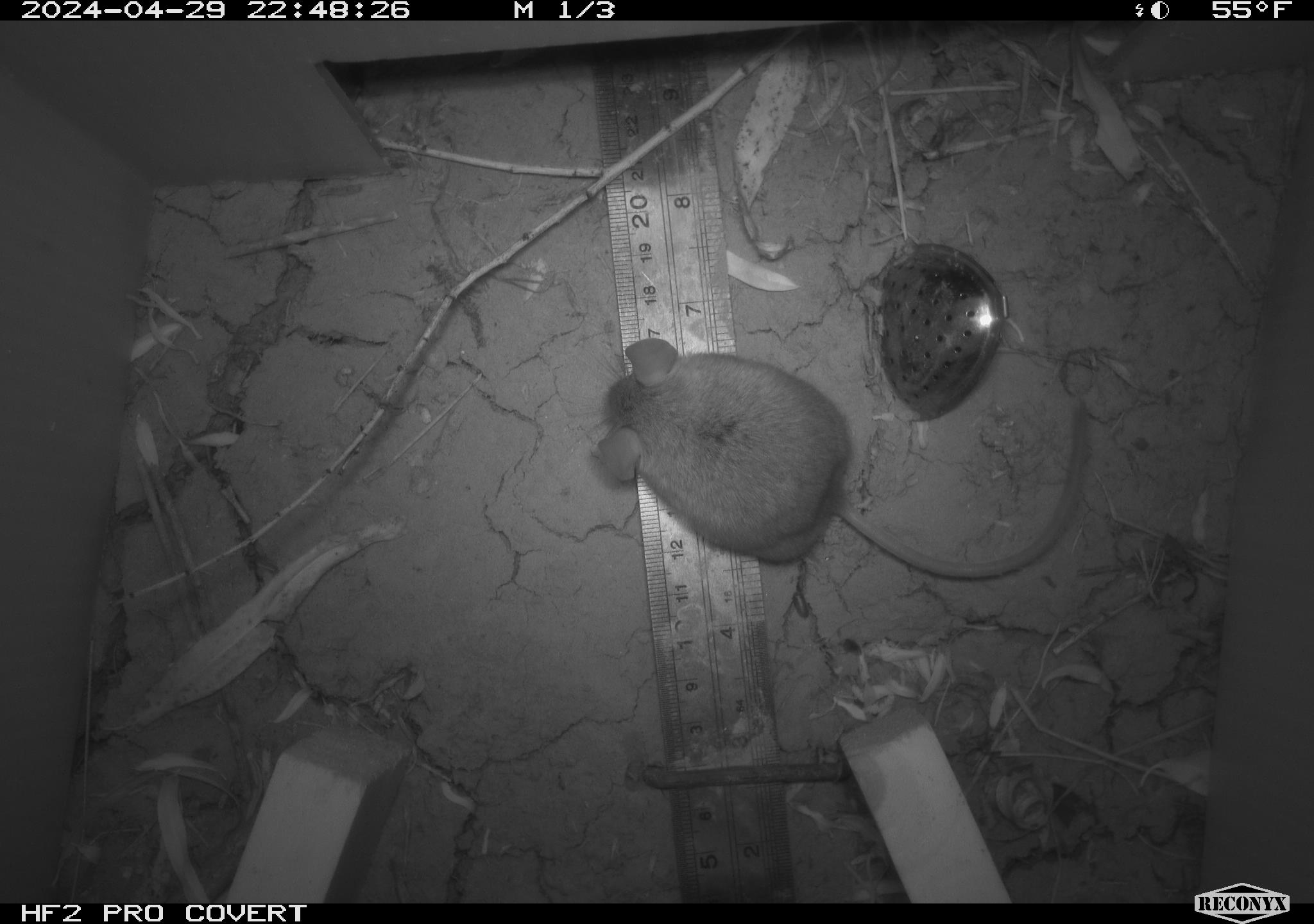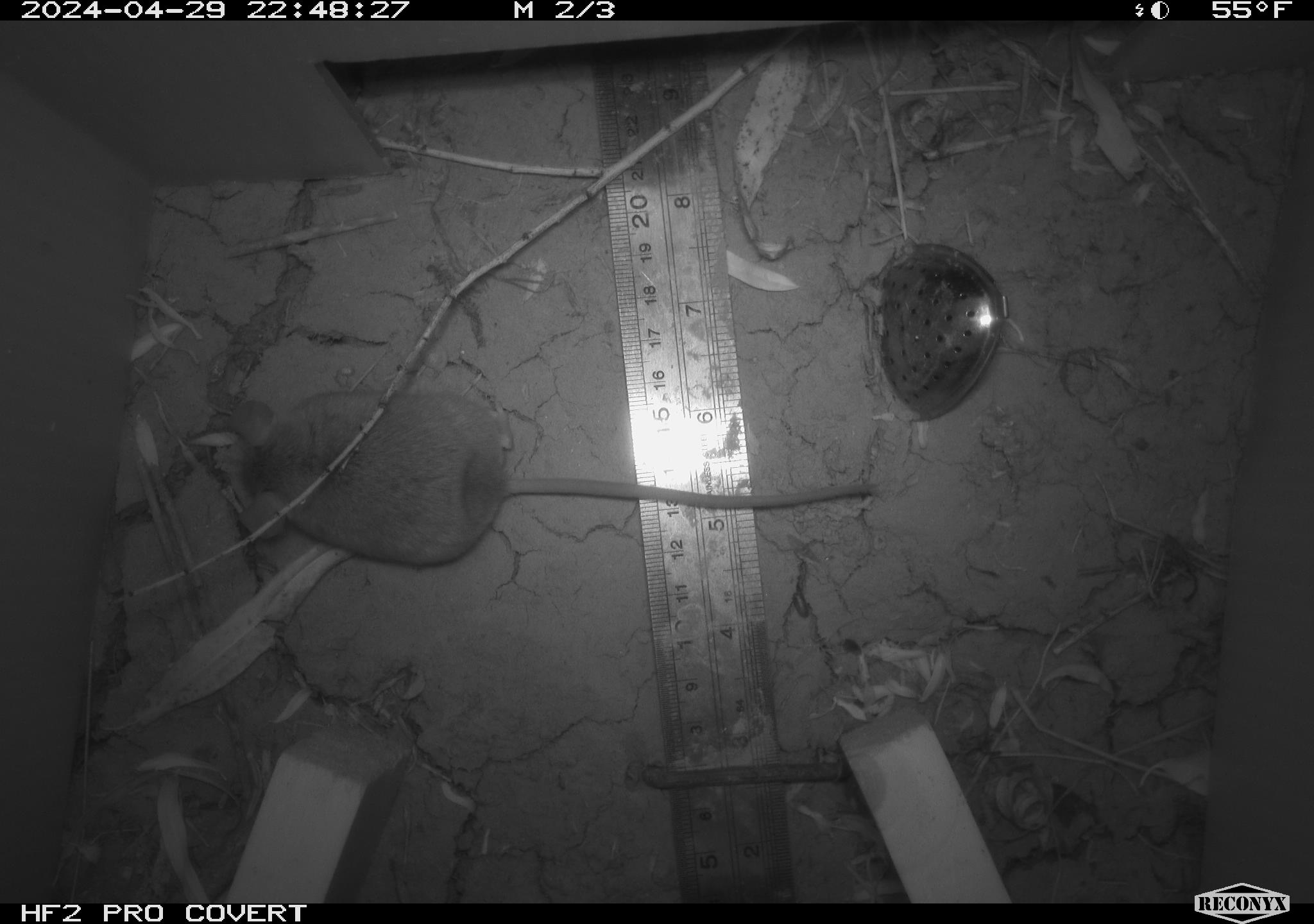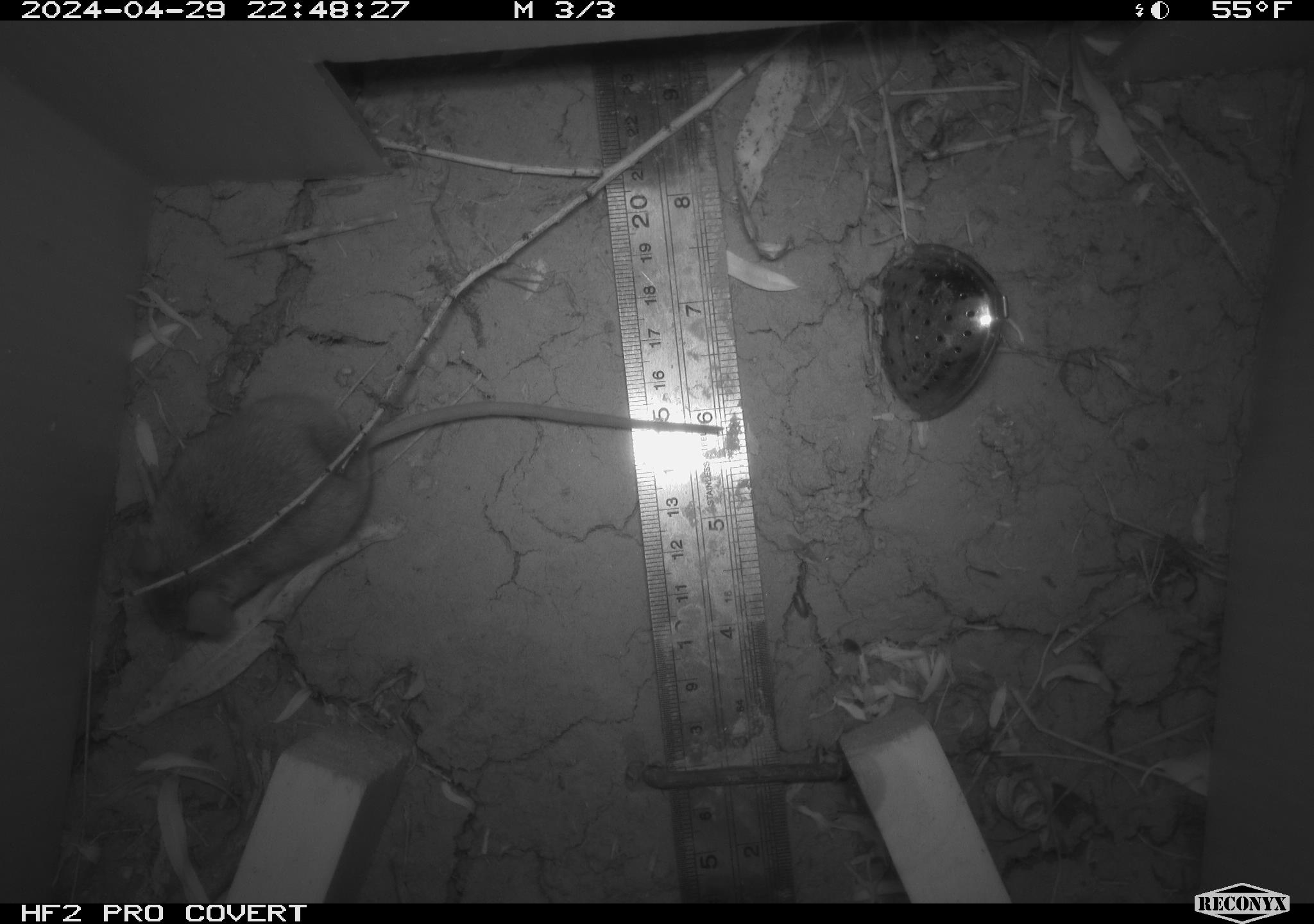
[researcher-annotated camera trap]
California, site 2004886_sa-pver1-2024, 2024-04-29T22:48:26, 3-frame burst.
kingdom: Animalia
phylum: Chordata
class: Mammalia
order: Rodentia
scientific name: Rodentia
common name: mouse species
Mouse species (Rodentia).